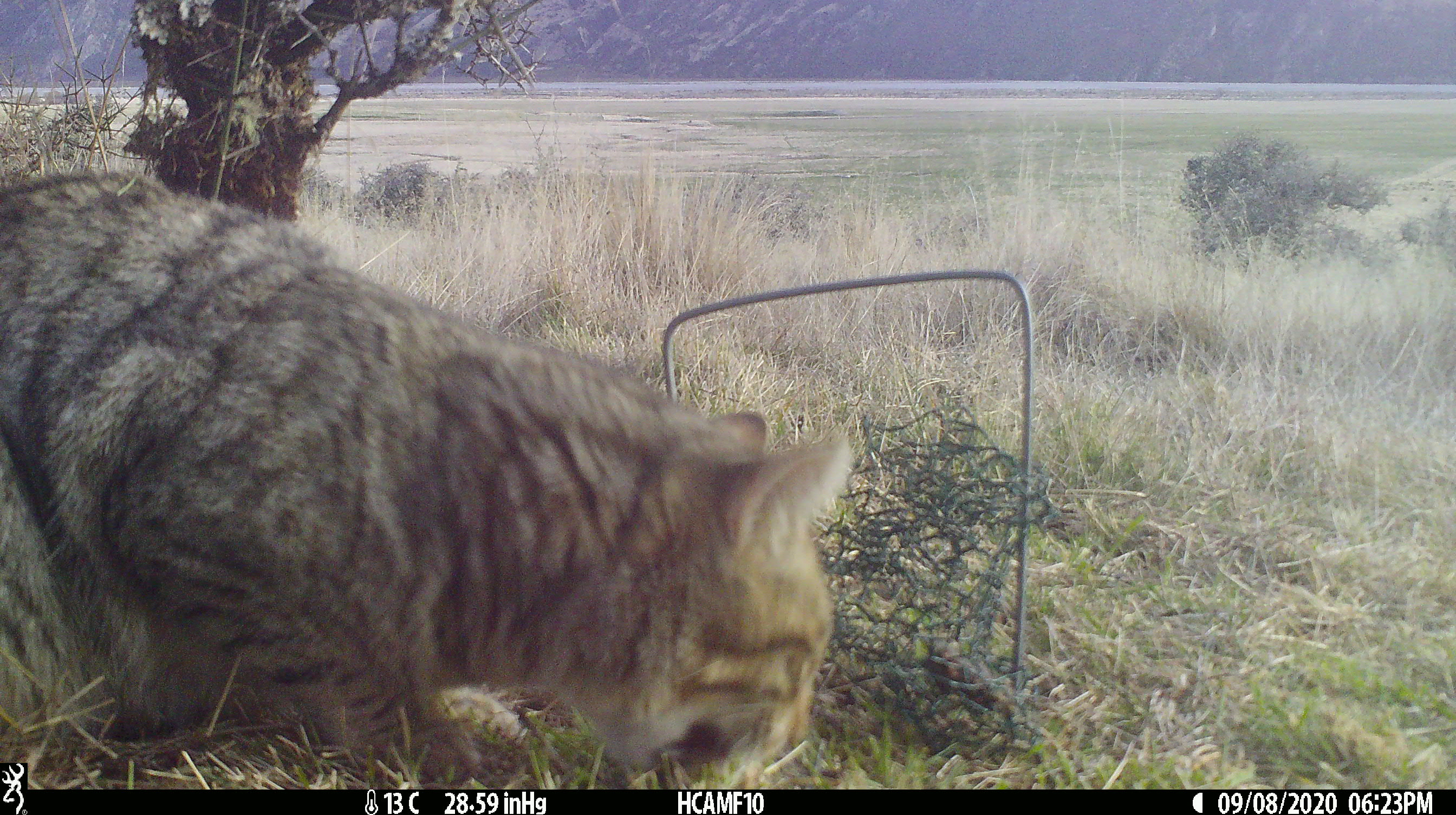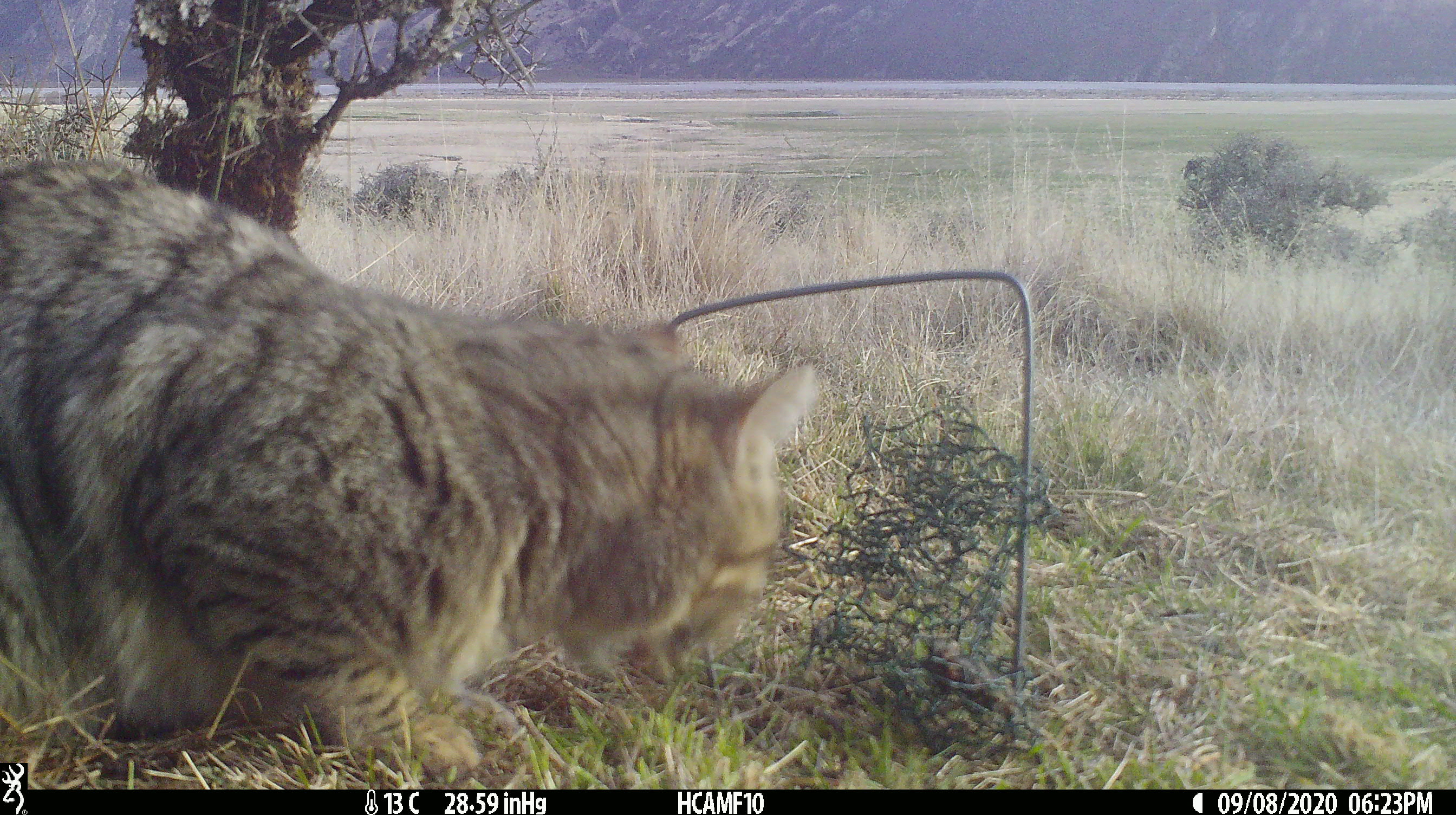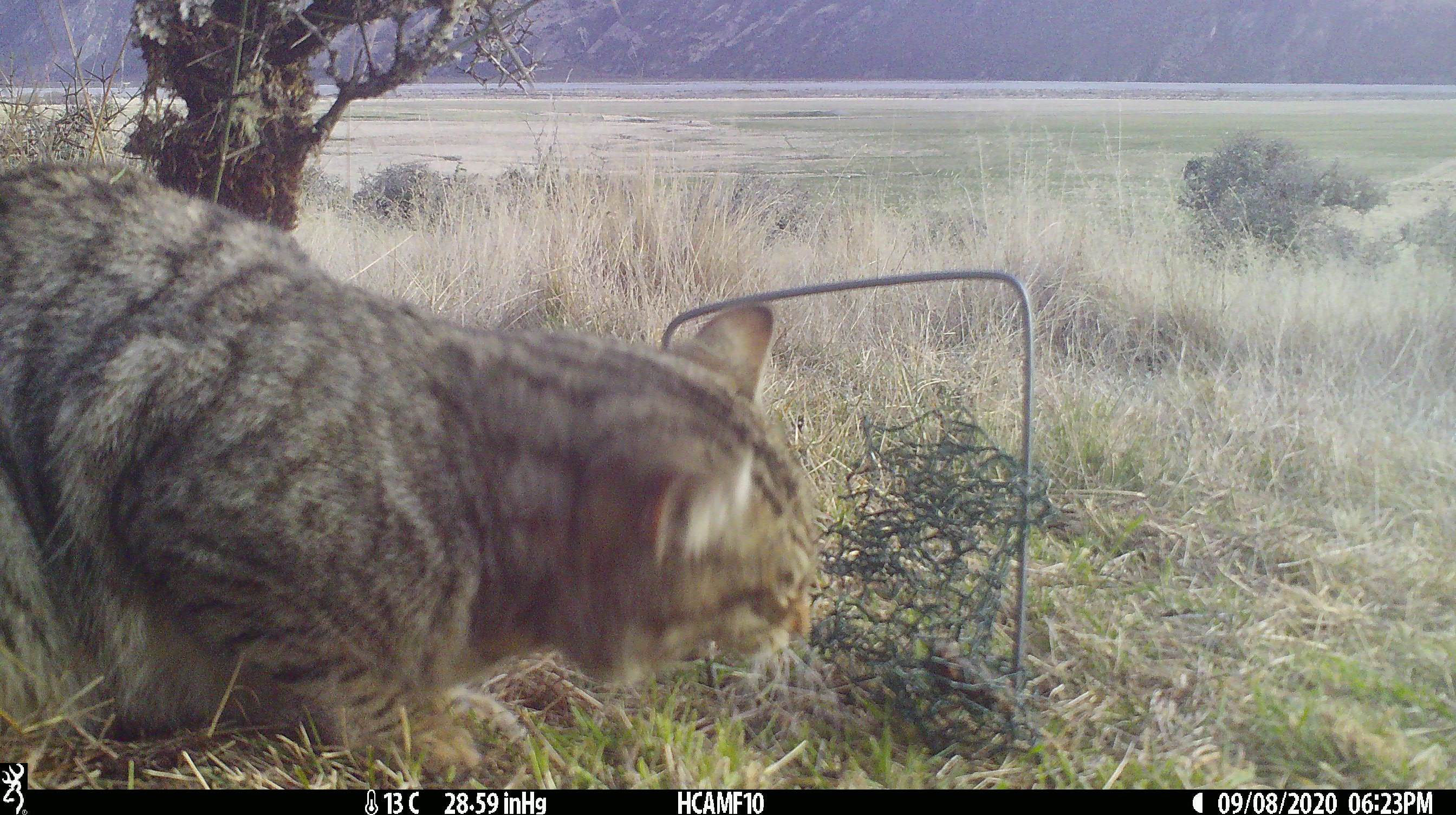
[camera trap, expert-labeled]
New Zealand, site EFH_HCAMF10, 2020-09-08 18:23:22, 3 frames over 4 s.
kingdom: Animalia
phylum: Chordata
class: Mammalia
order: Carnivora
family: Felidae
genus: Felis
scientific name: Felis catus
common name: domestic cat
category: cat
Cat (domestic cat) (Felis catus).